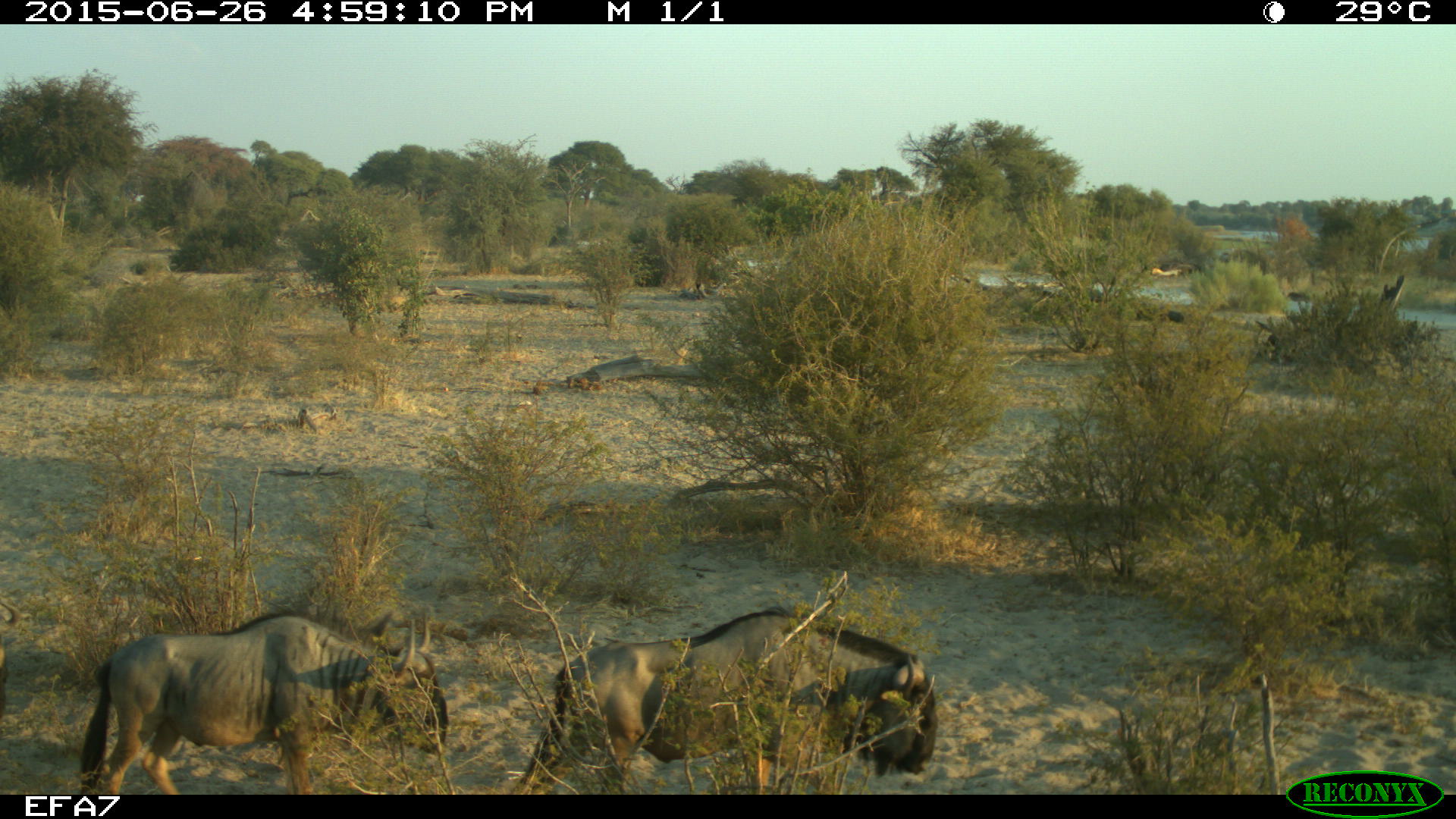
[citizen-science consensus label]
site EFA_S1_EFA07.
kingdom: Animalia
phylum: Chordata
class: Mammalia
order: Artiodactyla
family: Bovidae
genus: Connochaetes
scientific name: Connochaetes taurinus taurinus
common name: blue wildebeest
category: wildebeestblue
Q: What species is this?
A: Wildebeestblue (blue wildebeest) (Connochaetes taurinus taurinus).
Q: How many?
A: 2.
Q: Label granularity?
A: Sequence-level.